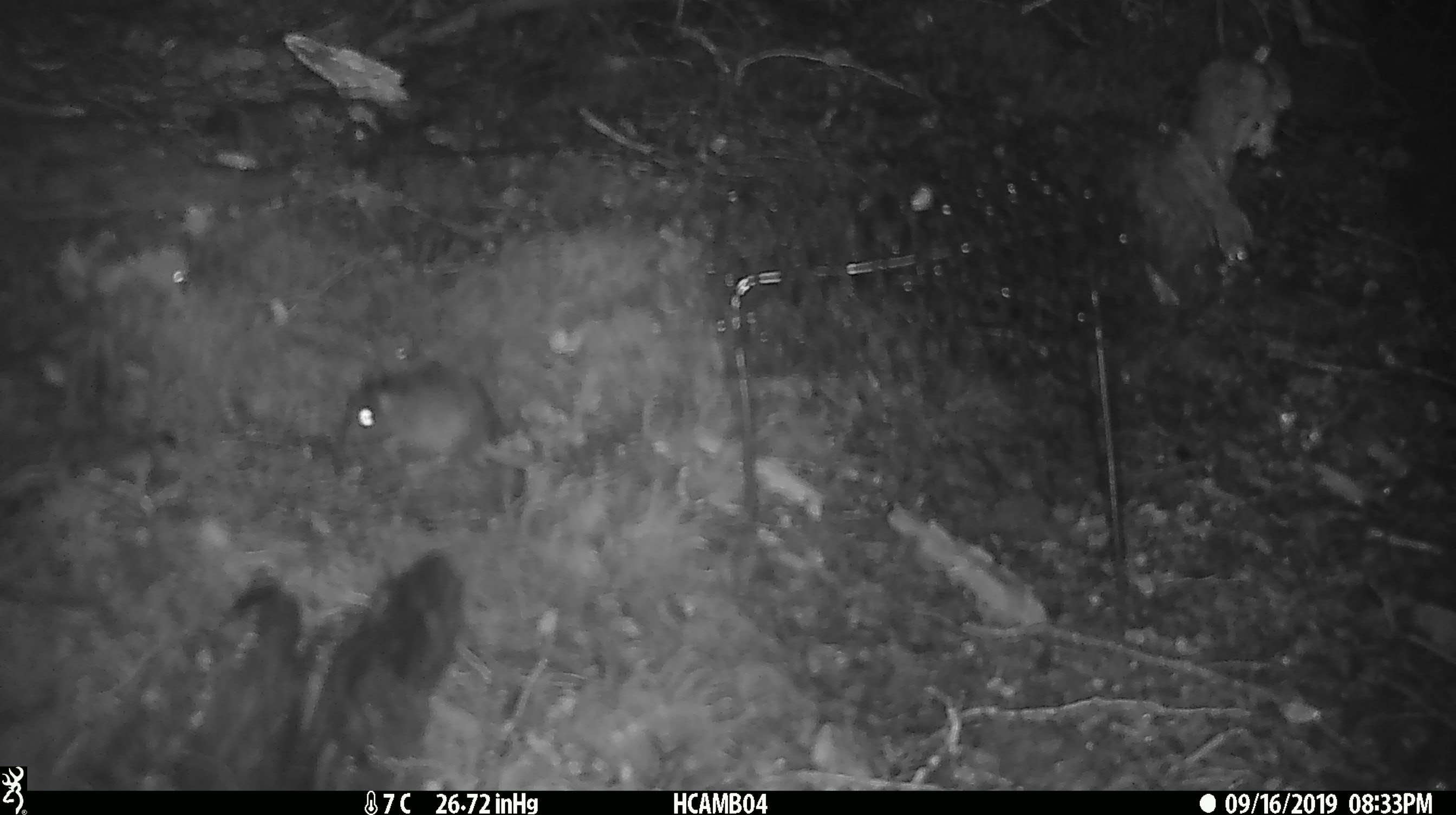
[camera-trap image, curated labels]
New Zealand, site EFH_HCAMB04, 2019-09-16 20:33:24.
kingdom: Animalia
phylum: Chordata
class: Mammalia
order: Rodentia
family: Muridae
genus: Mus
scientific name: Mus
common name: mouse